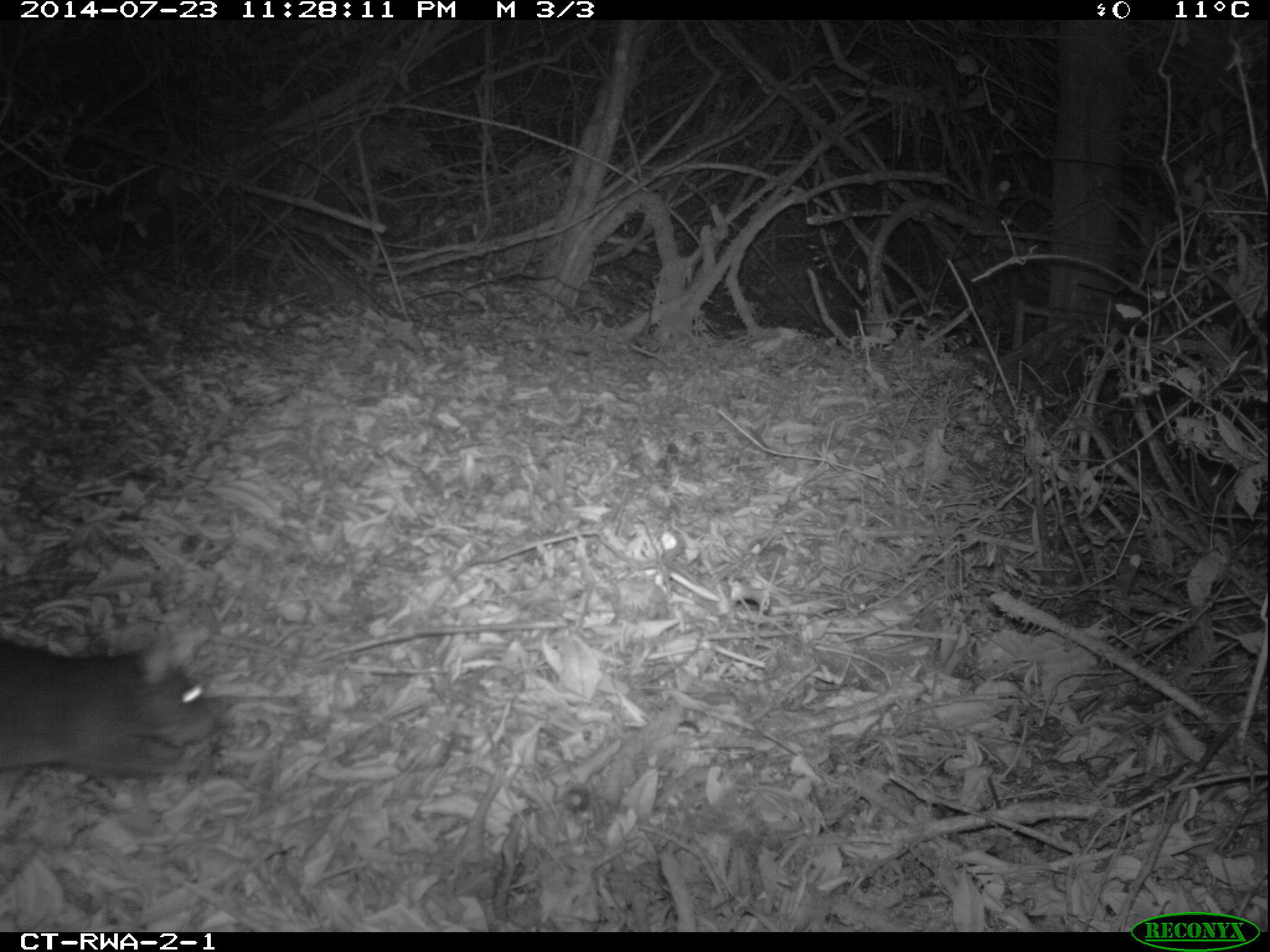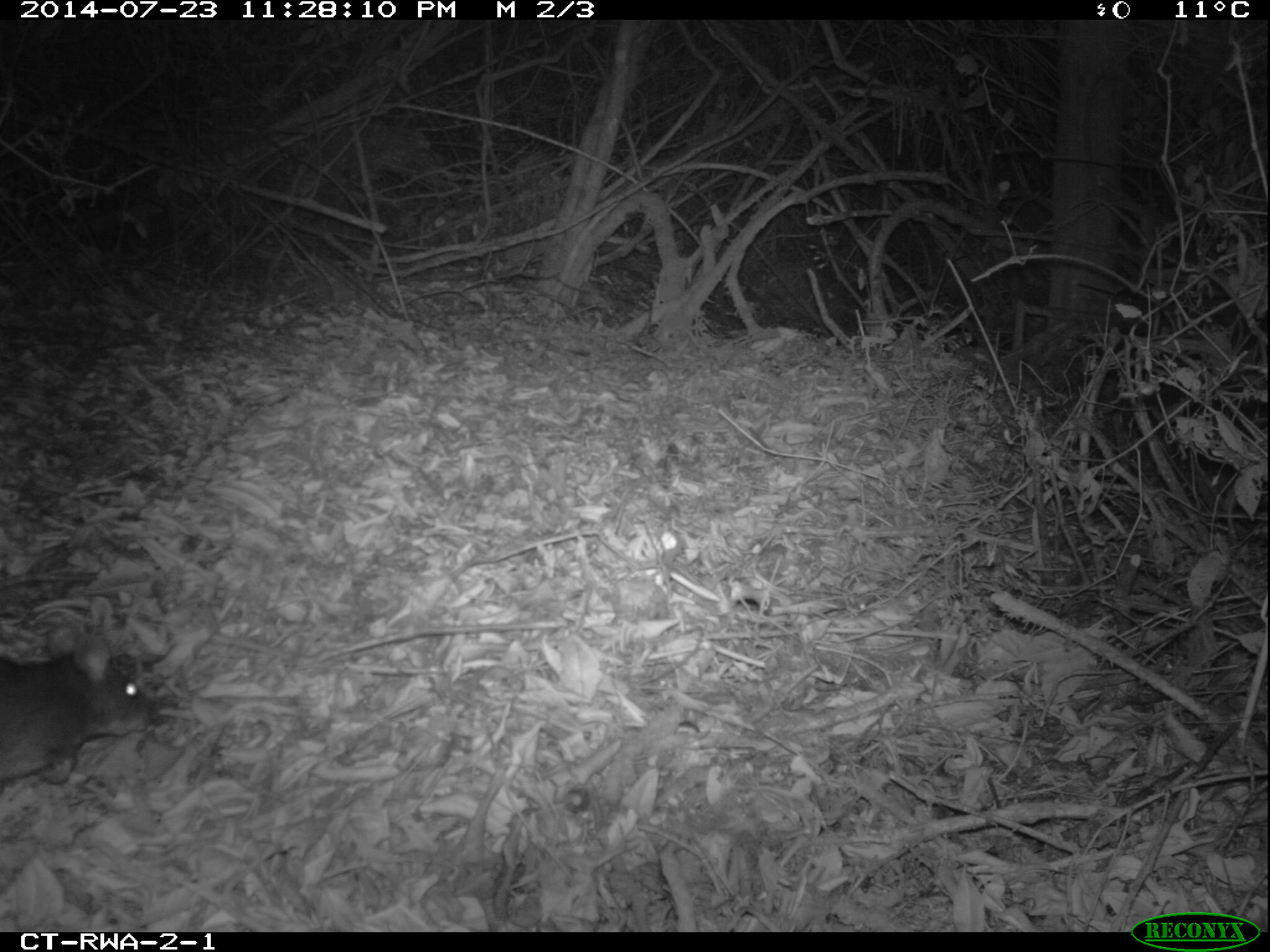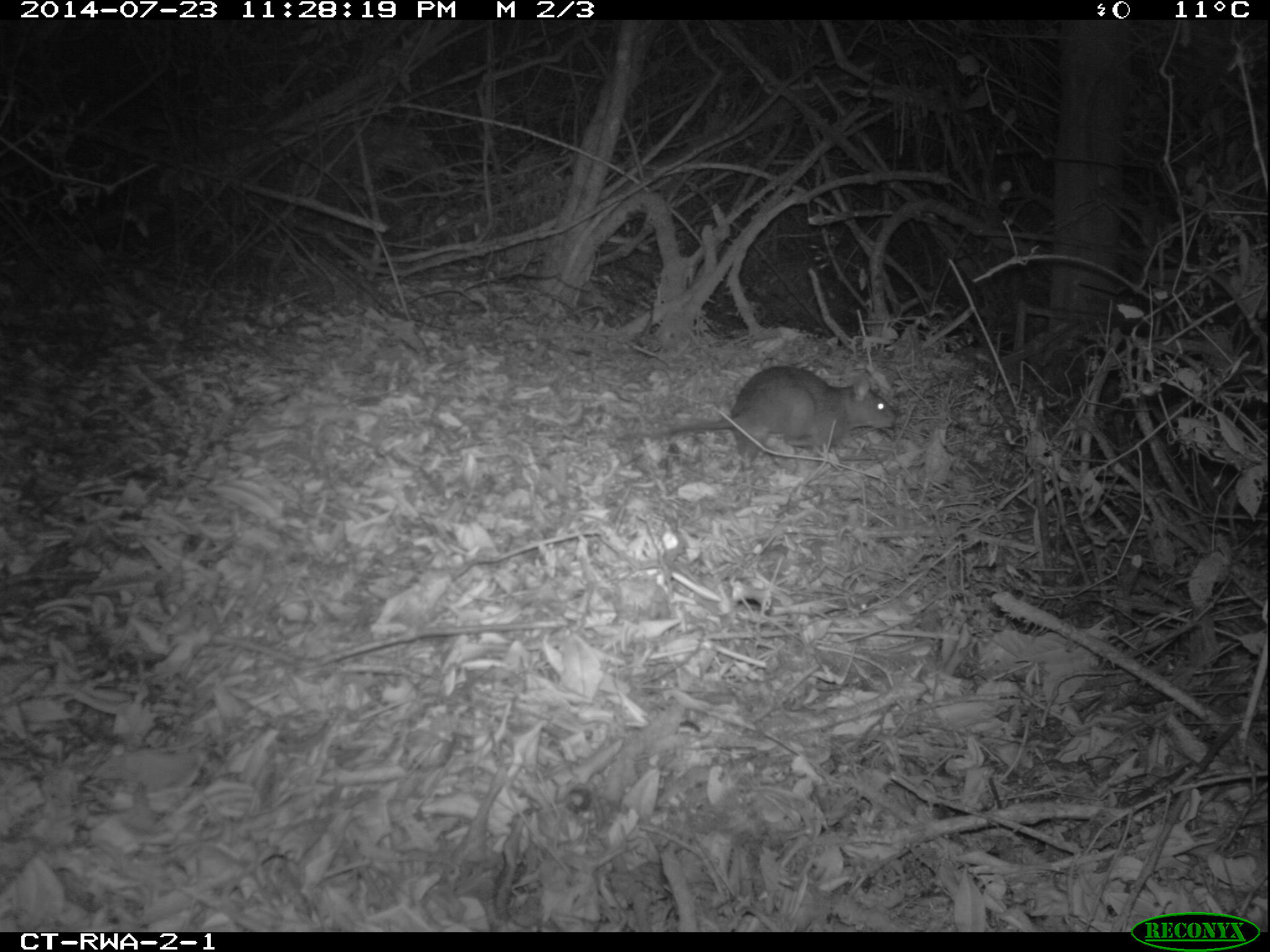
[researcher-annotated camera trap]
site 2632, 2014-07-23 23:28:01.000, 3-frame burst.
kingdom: Animalia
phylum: Chordata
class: Mammalia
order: Rodentia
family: Nesomyidae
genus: Cricetomys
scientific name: Cricetomys gambianus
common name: african giant pouched rat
Cricetomys gambianus (african giant pouched rat), count 1.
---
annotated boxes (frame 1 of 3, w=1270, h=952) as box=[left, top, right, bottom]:
cricetomys gambianus: box=[0, 638, 235, 780]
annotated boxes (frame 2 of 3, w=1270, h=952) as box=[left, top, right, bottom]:
cricetomys gambianus: box=[0, 632, 153, 785]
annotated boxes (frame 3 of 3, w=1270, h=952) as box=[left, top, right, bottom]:
cricetomys gambianus: box=[615, 366, 898, 465]